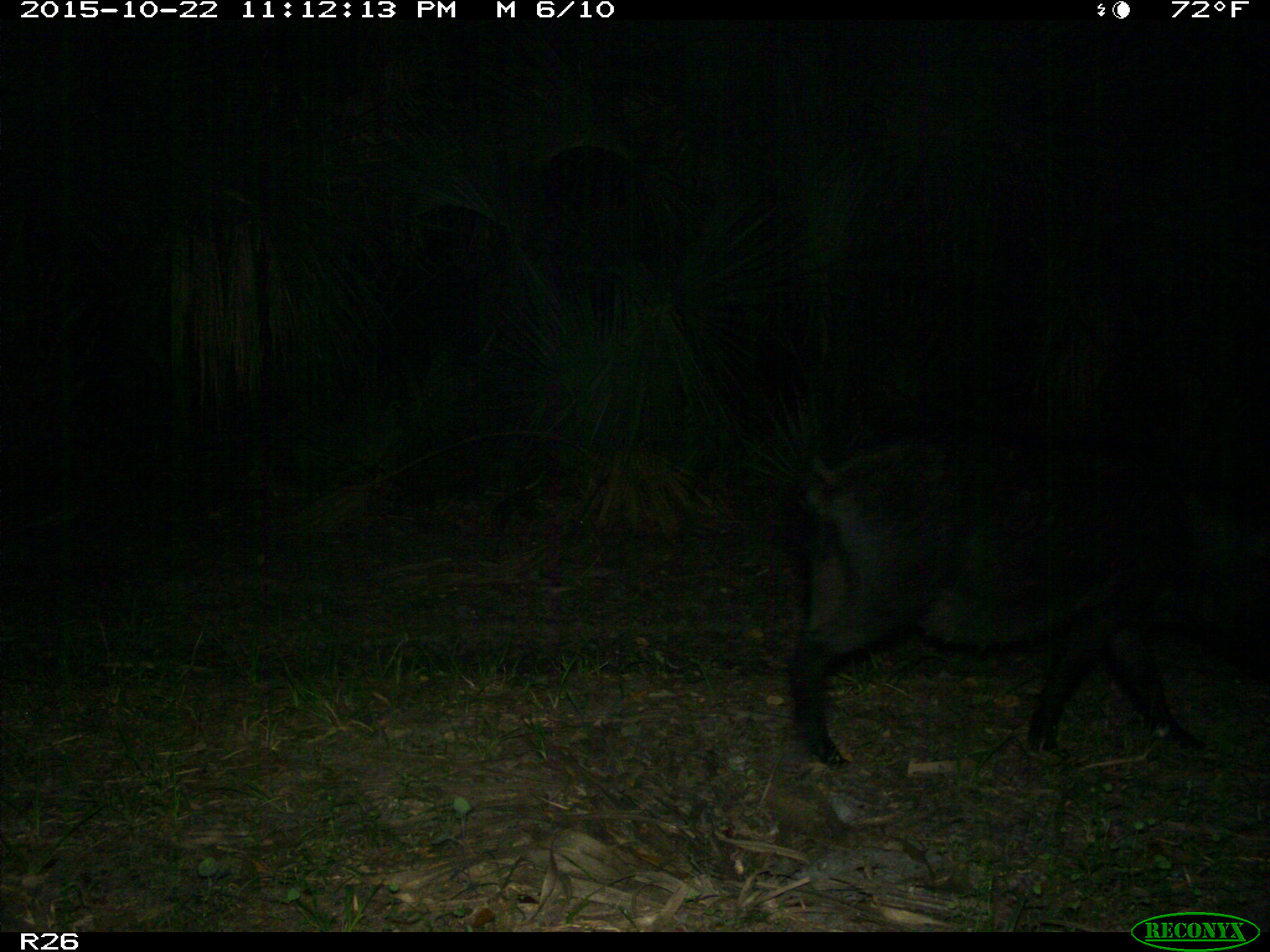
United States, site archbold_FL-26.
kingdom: Animalia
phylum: Chordata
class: Mammalia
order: Artiodactyla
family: Suidae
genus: Sus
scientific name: Sus scrofa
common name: wild boar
Sus scrofa (wild boar).